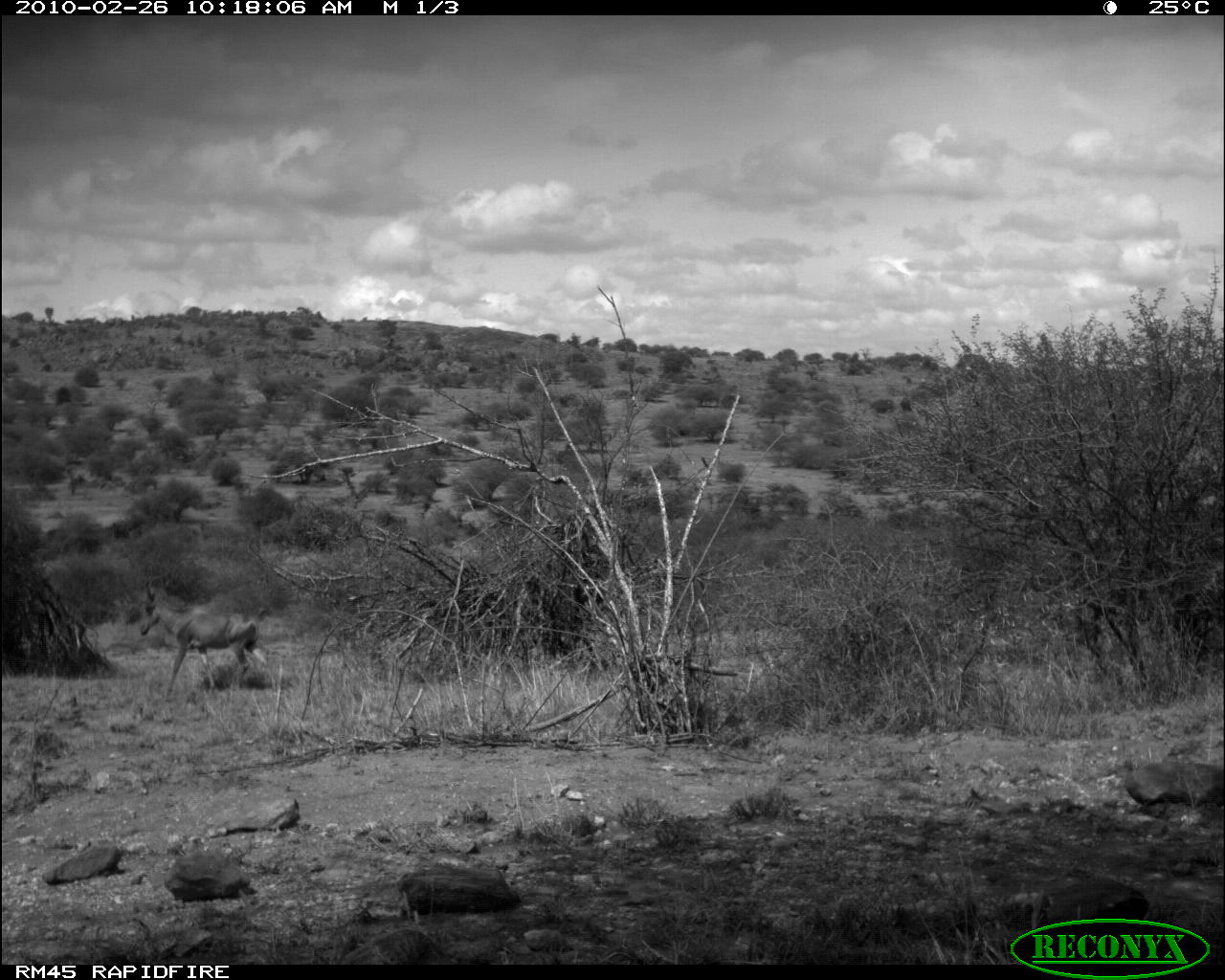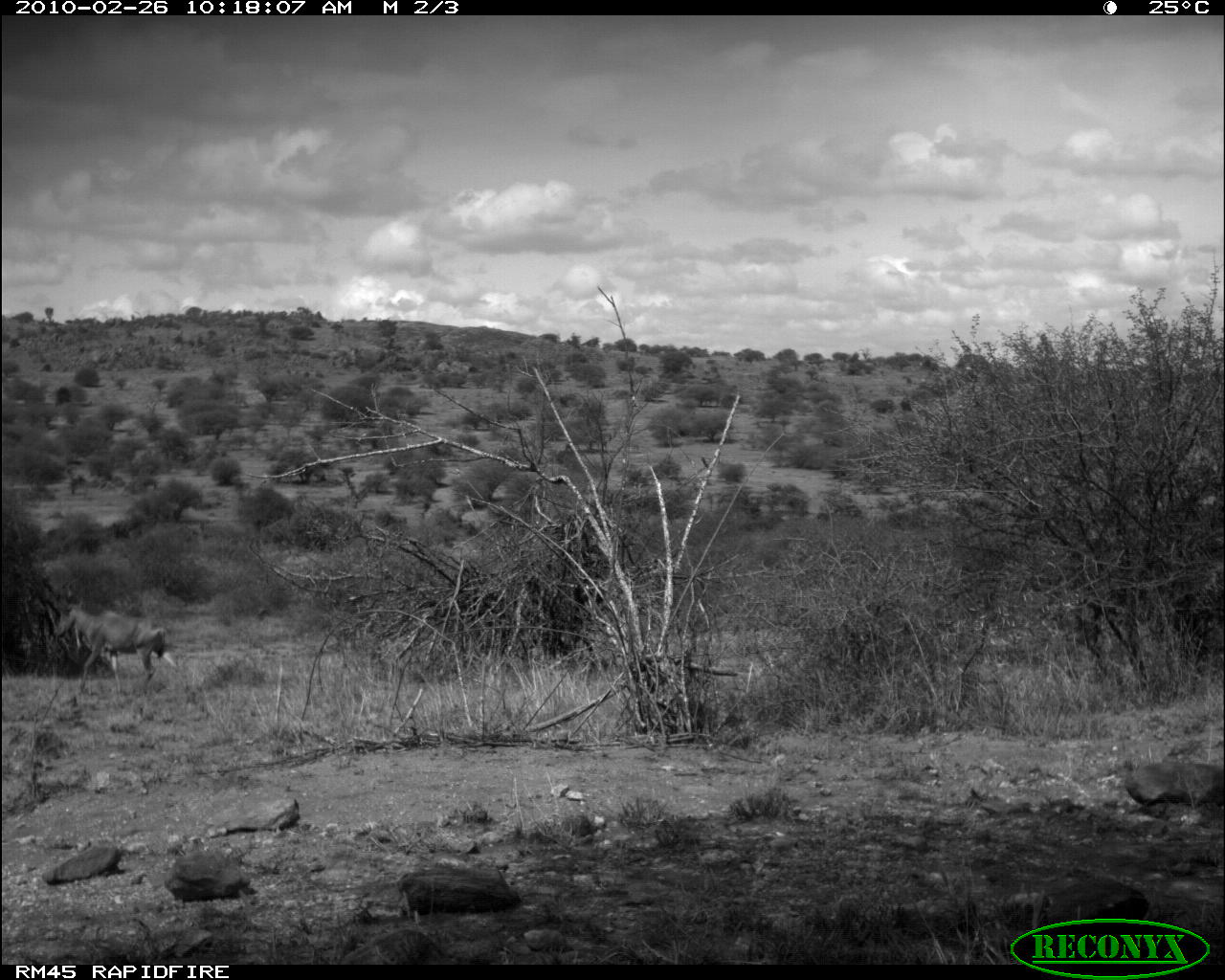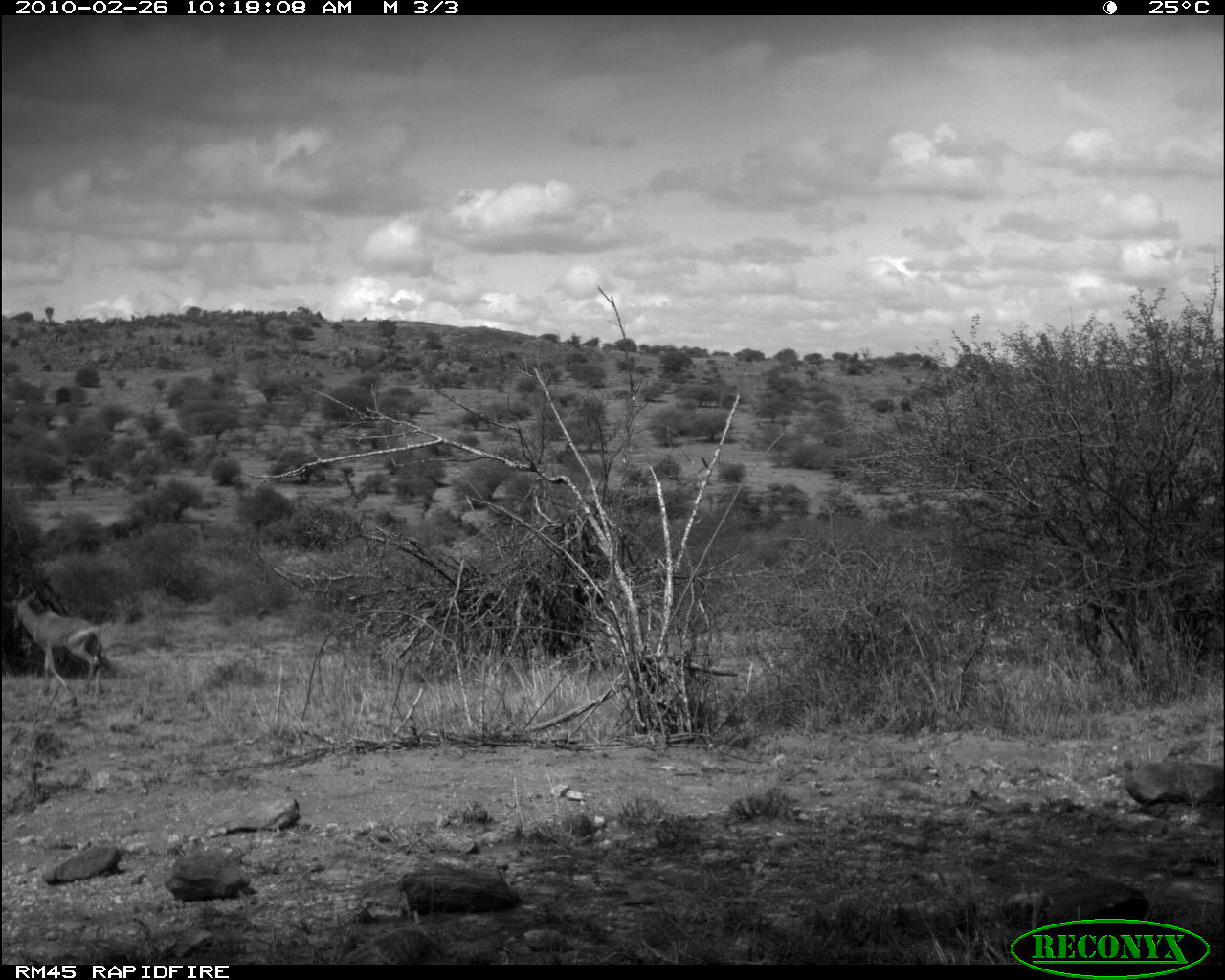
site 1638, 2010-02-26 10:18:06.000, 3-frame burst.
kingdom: Animalia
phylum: Chordata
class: Mammalia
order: Artiodactyla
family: Bovidae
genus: Alcelaphus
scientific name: Alcelaphus buselaphus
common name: hartebeest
Alcelaphus buselaphus (hartebeest), count 1.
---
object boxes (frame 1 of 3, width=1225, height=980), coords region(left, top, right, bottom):
alcelaphus buselaphus: region(138, 580, 277, 701)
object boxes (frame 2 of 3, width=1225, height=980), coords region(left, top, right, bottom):
alcelaphus buselaphus: region(52, 575, 183, 693)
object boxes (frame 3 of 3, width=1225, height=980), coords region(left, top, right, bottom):
alcelaphus buselaphus: region(0, 580, 107, 700)